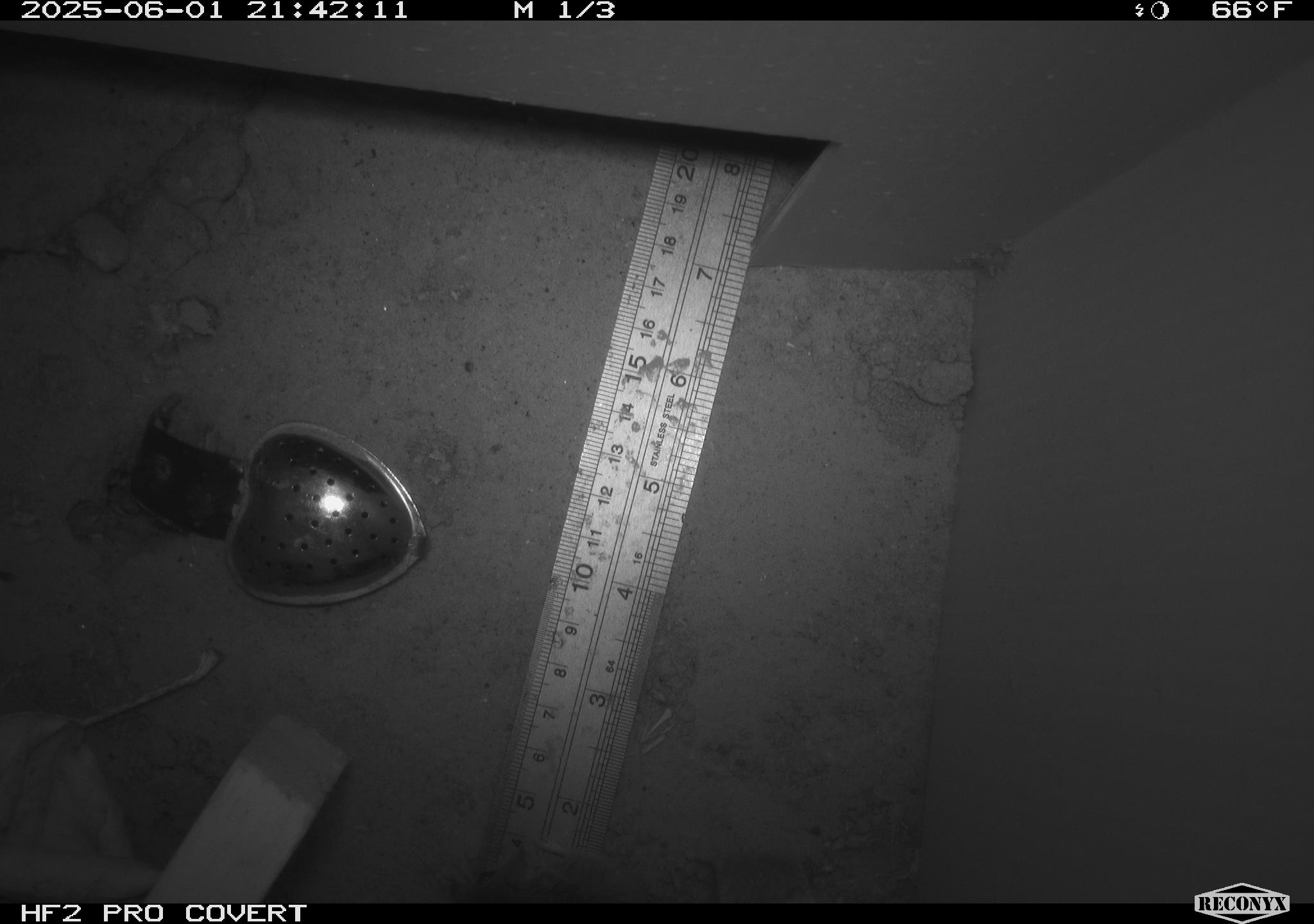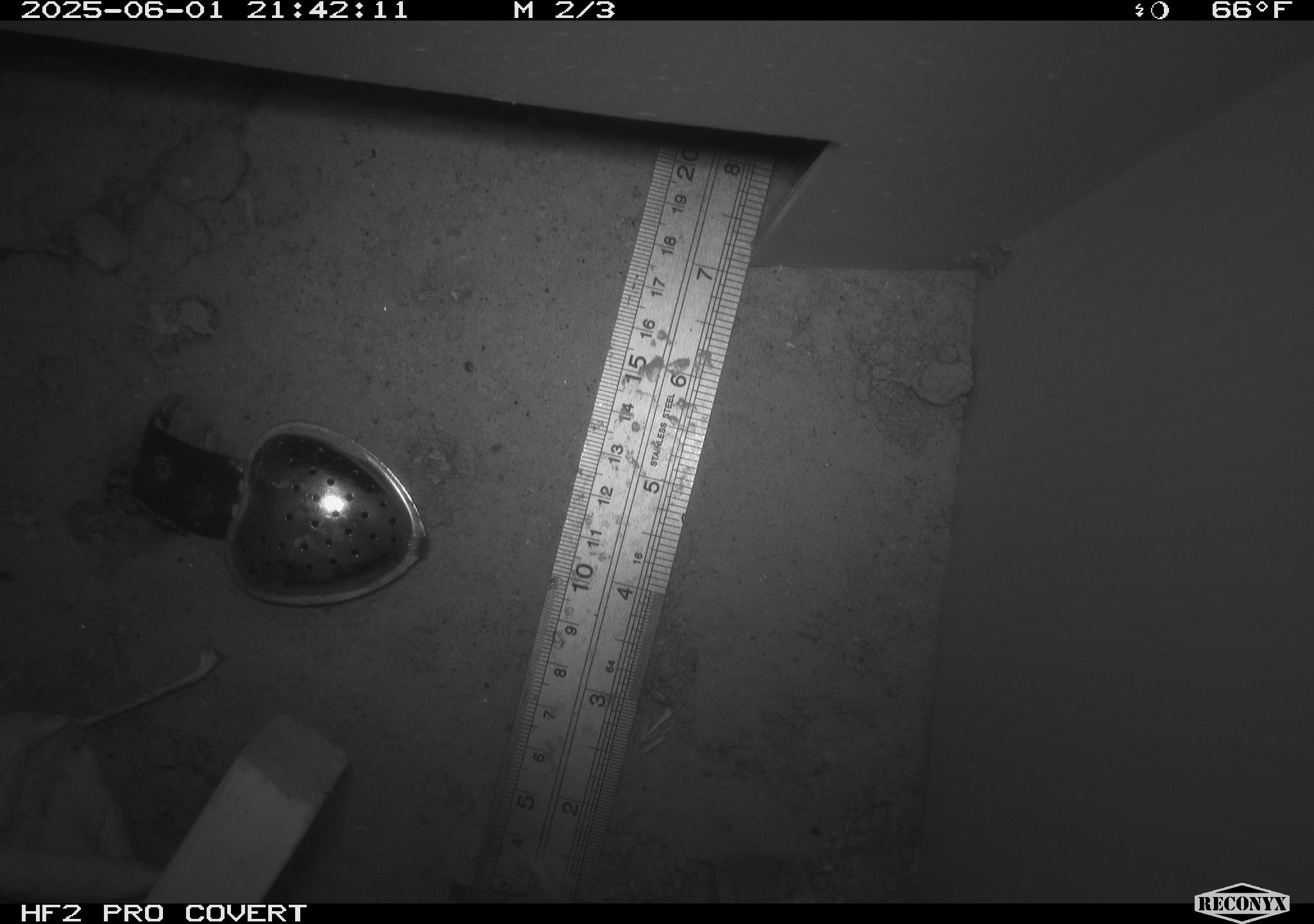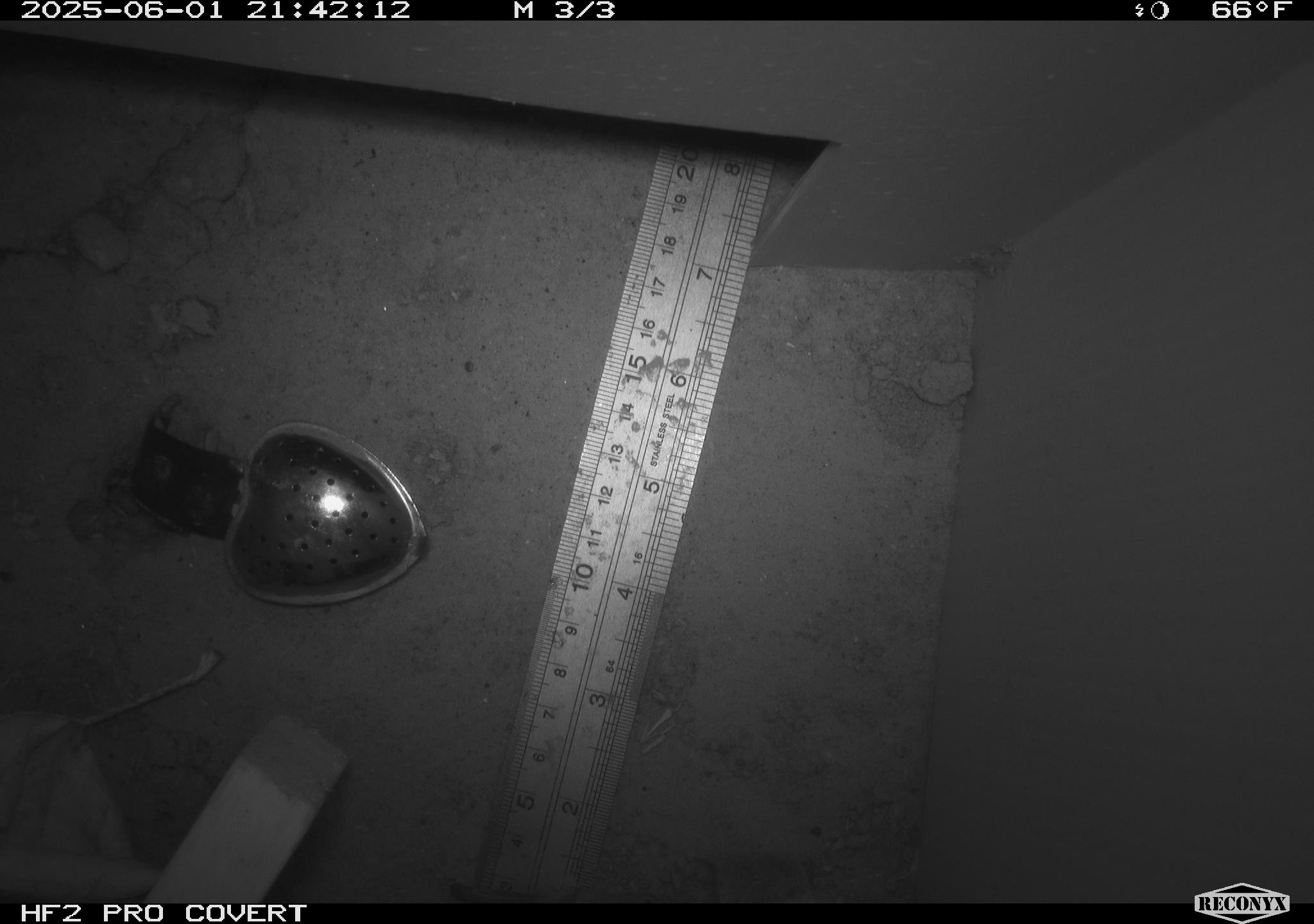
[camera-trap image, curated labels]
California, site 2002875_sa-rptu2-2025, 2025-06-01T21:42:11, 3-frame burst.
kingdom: Animalia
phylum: Chordata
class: Mammalia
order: Rodentia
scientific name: Rodentia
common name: mouse species